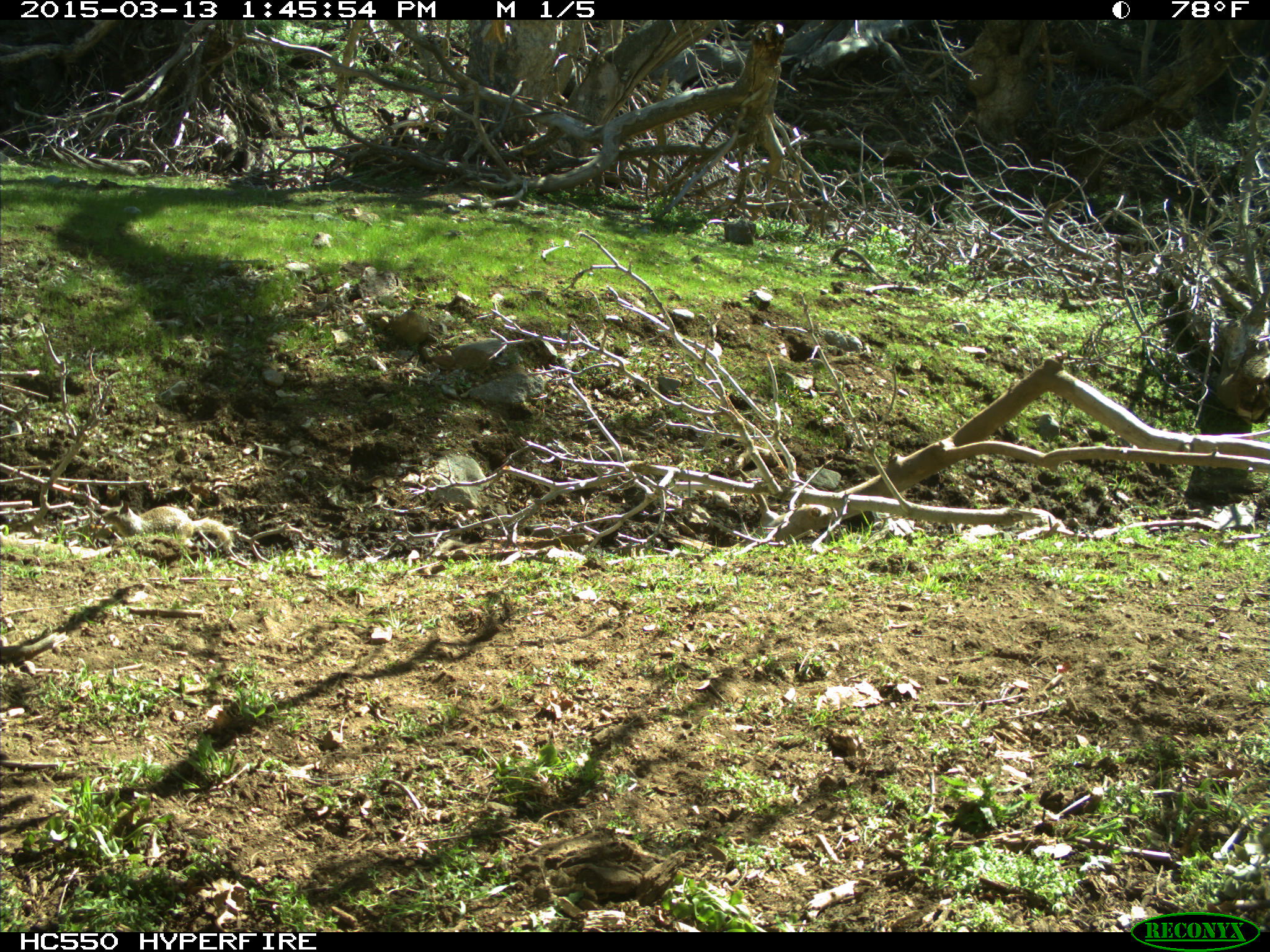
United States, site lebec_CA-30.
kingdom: Animalia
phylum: Chordata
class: Mammalia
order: Rodentia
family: Sciuridae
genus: Otospermophilus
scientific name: Otospermophilus beecheyi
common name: california ground squirrel